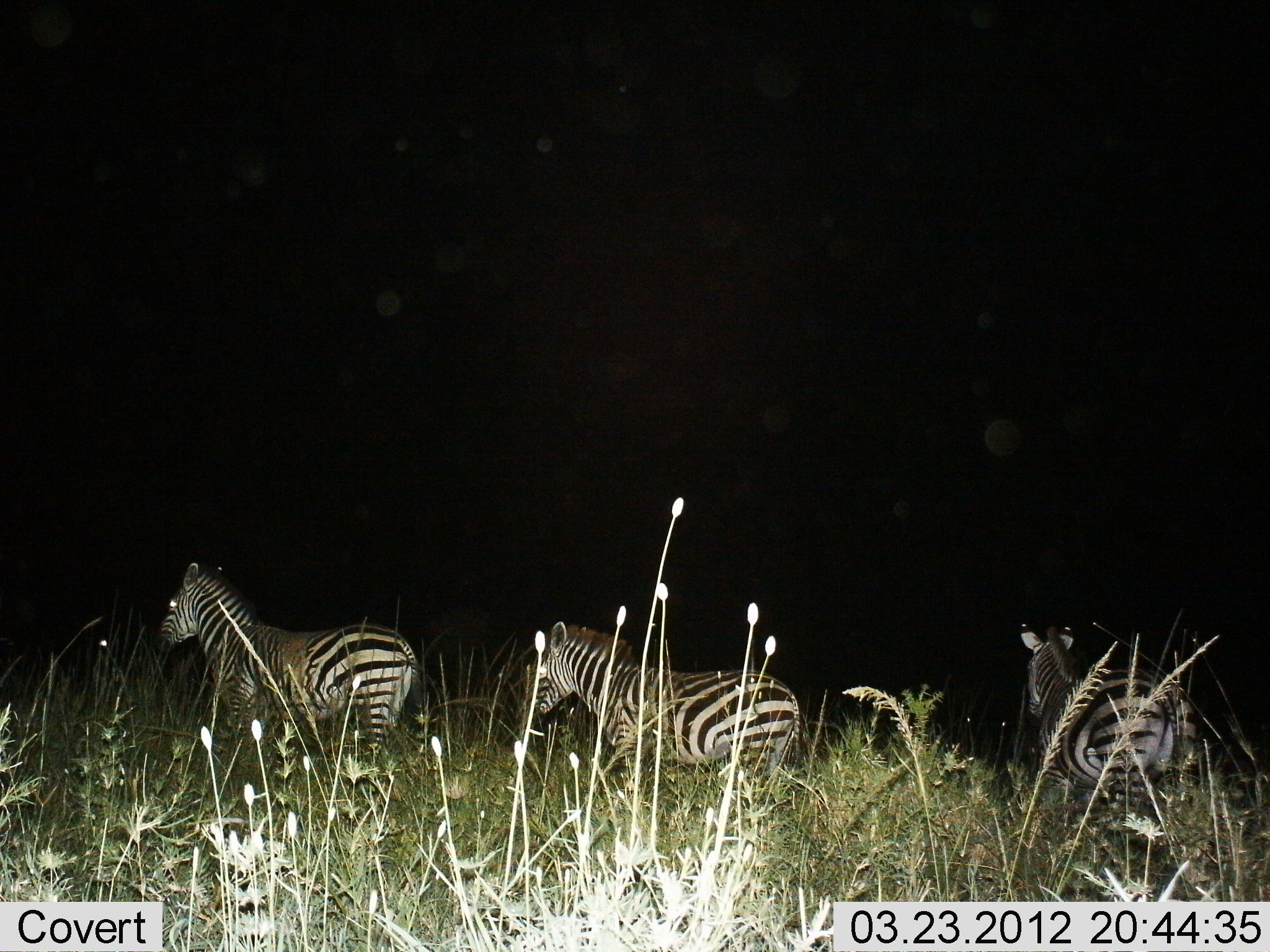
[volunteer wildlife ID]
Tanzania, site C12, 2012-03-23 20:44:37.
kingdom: Animalia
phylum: Chordata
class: Mammalia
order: Perissodactyla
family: Equidae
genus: Equus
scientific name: Equus quagga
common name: plains zebra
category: zebra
Zebra (plains zebra) (Equus quagga), count 3. Behavior (volunteer vote fractions): standing 56%, resting 0%, moving 38%, interacting 6%. Young present (vote fraction): 0%. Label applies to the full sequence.